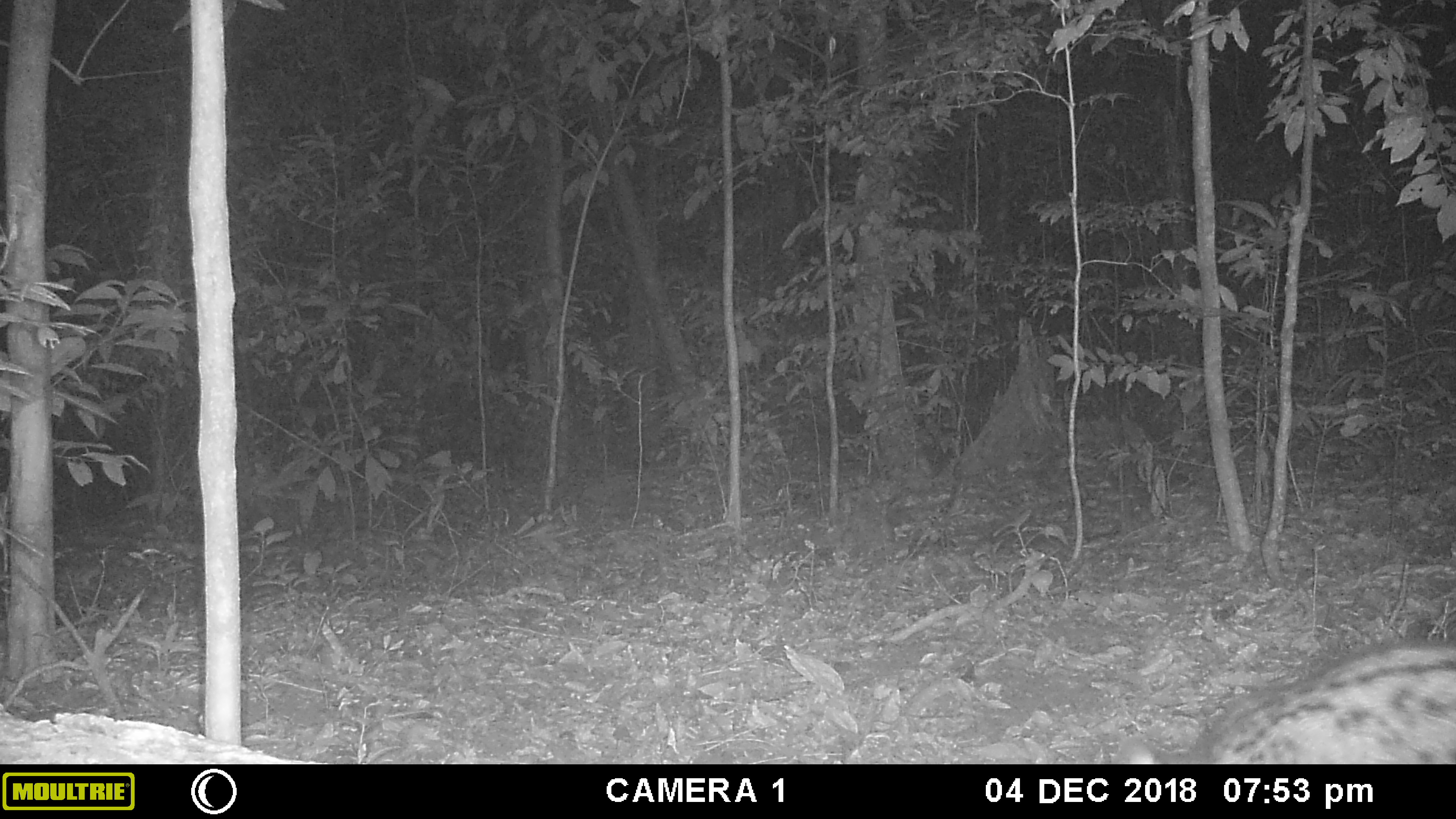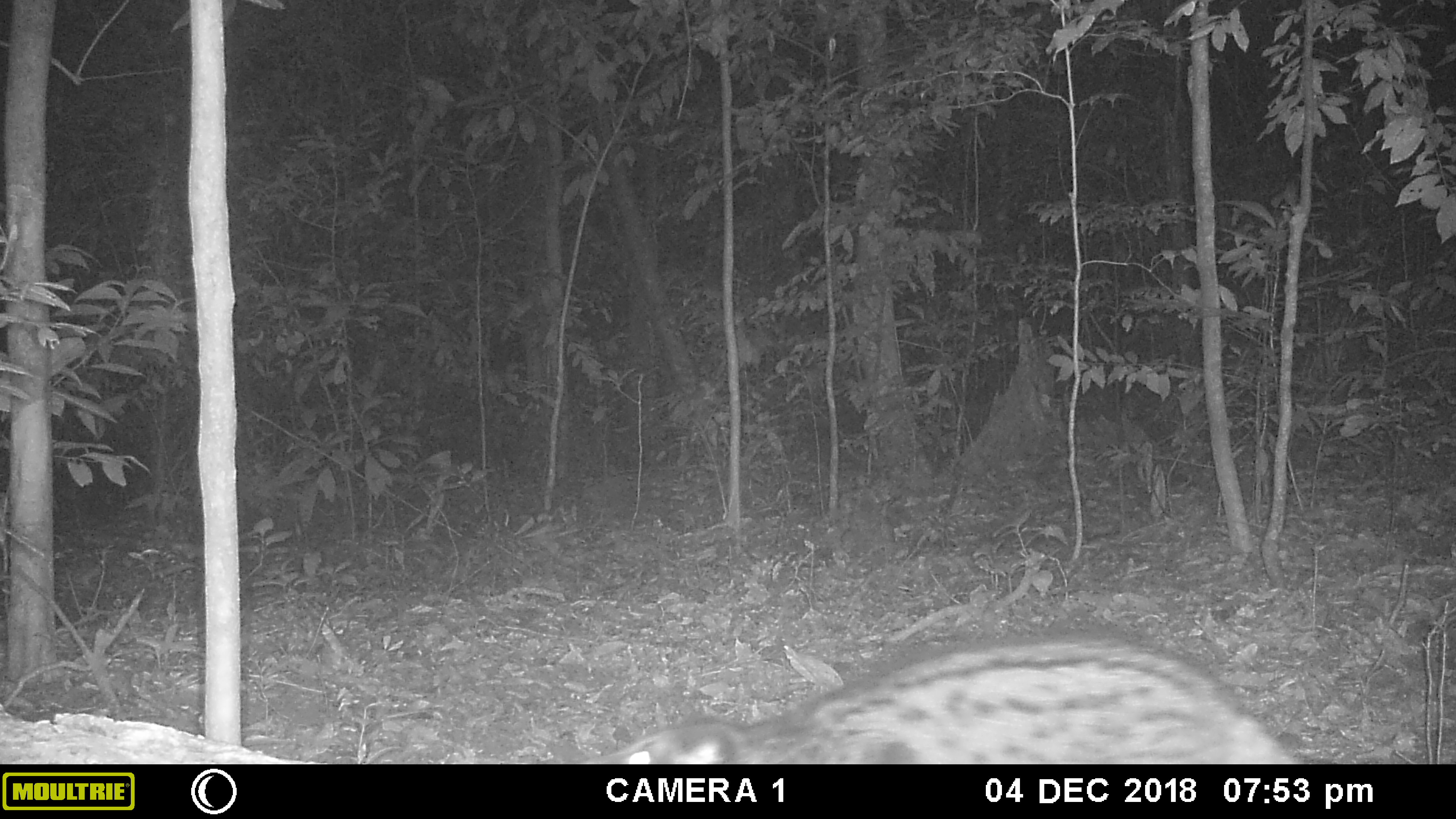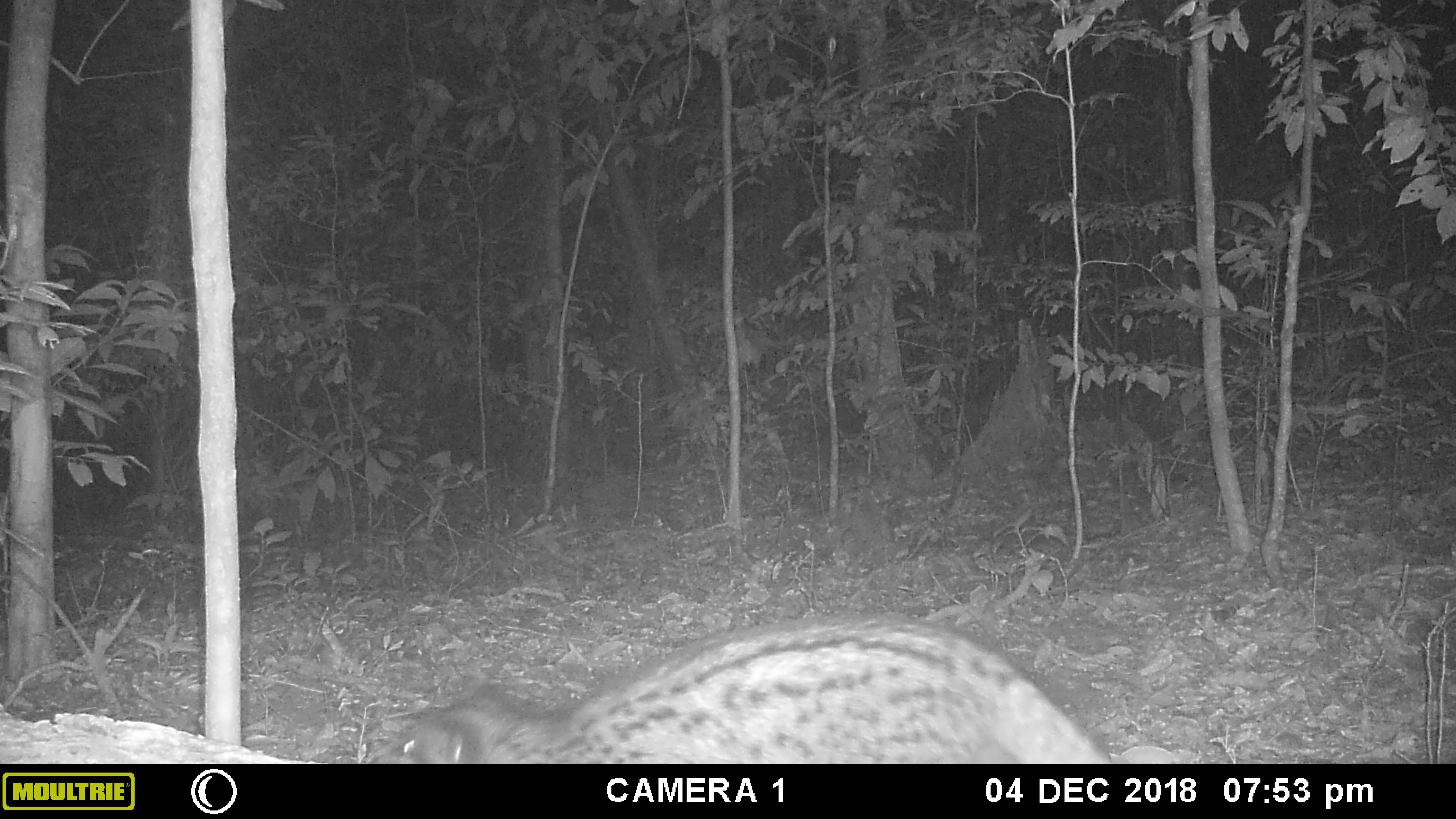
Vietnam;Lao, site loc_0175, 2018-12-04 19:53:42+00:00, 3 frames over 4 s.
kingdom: Animalia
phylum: Chordata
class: Mammalia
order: Carnivora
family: Viverridae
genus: Paradoxurus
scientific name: Paradoxurus hermaphroditus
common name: common palm civet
Common palm civet (Paradoxurus hermaphroditus). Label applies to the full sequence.